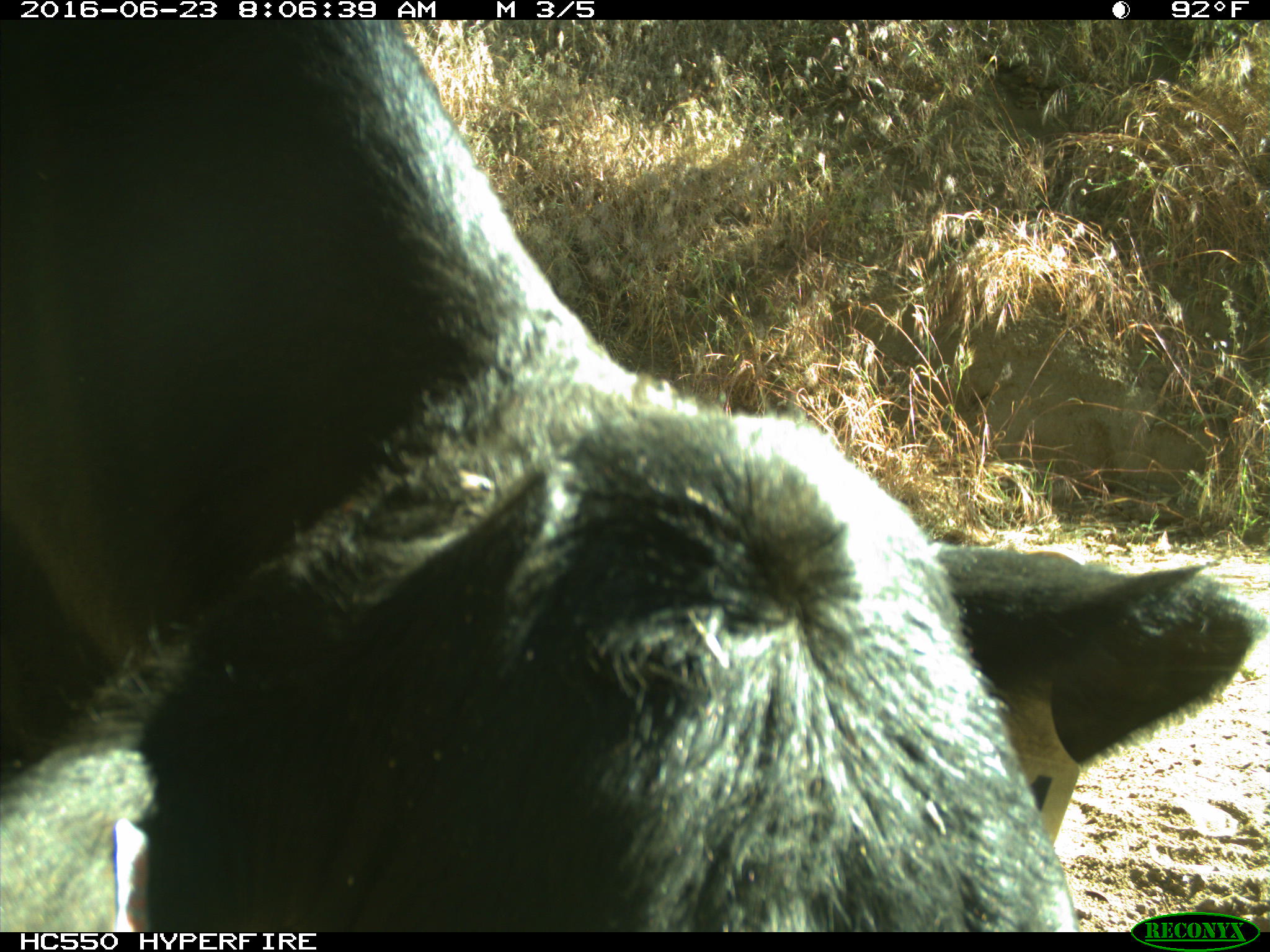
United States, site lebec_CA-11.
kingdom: Animalia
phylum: Chordata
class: Mammalia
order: Artiodactyla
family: Bovidae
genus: Bos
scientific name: Bos taurus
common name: domestic cow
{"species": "Bos taurus (domestic cow)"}